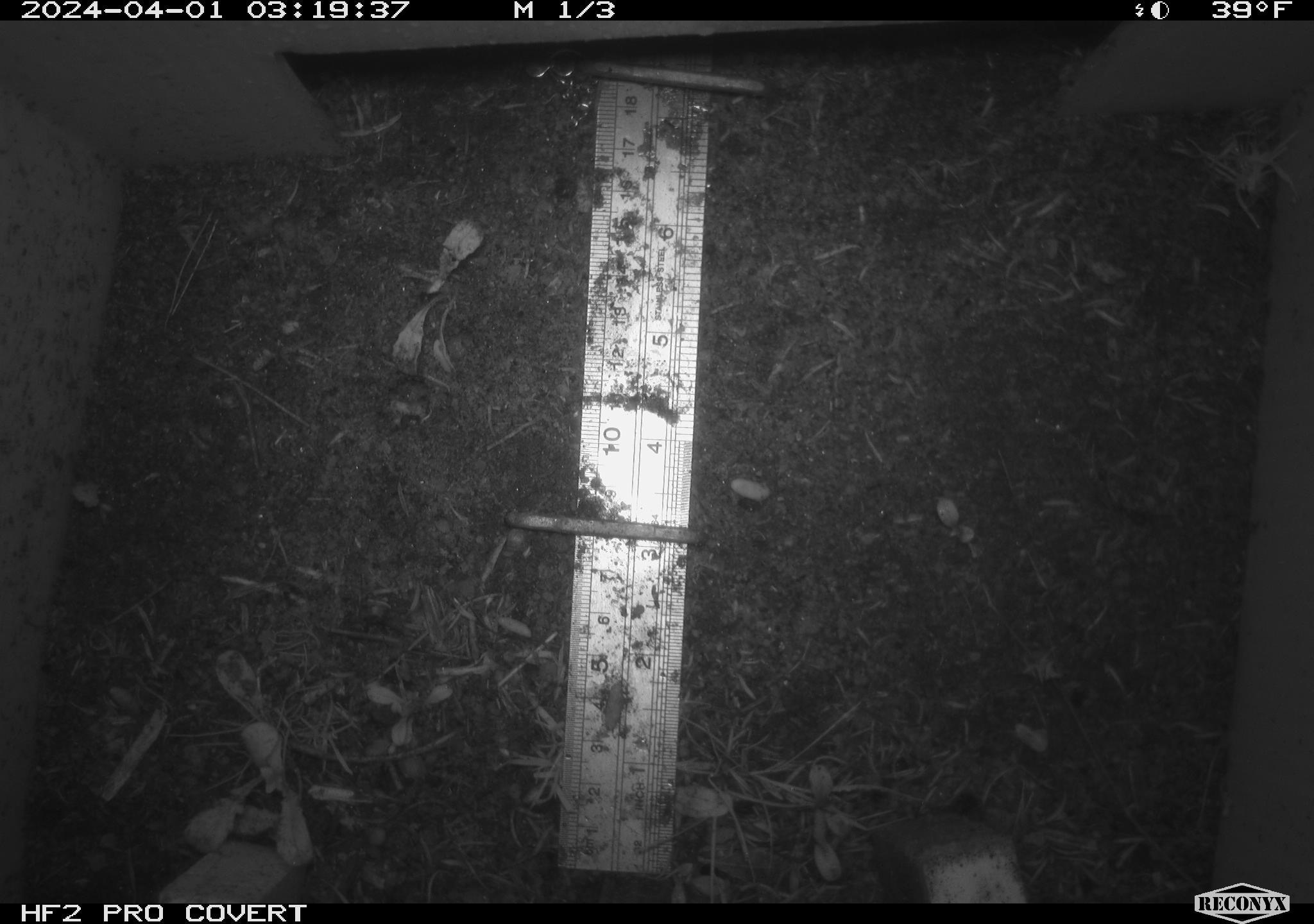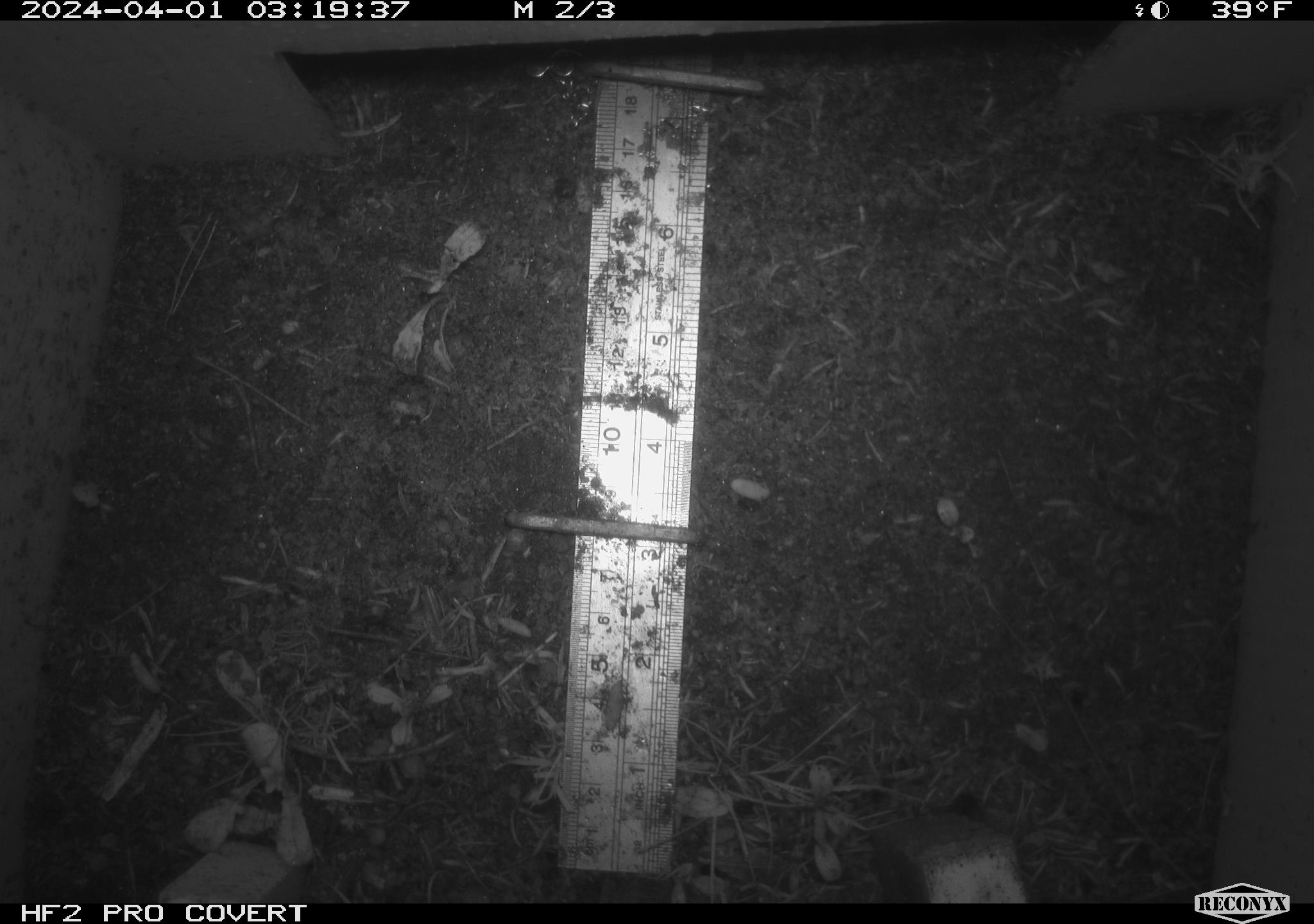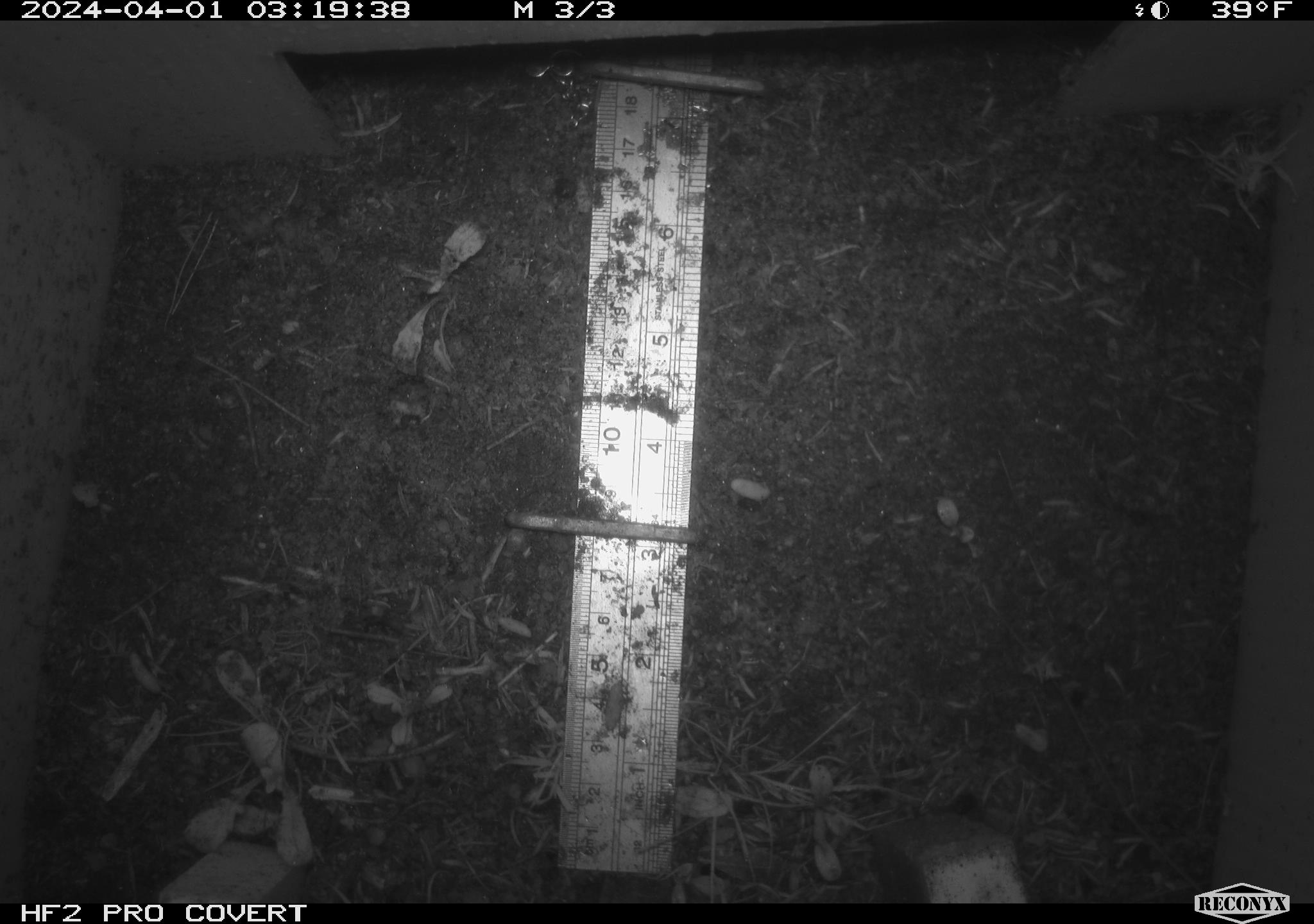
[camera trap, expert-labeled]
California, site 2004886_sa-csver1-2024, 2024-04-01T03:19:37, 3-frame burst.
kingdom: Animalia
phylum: Chordata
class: Mammalia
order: Rodentia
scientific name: Rodentia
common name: rodent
Rodent (Rodentia).